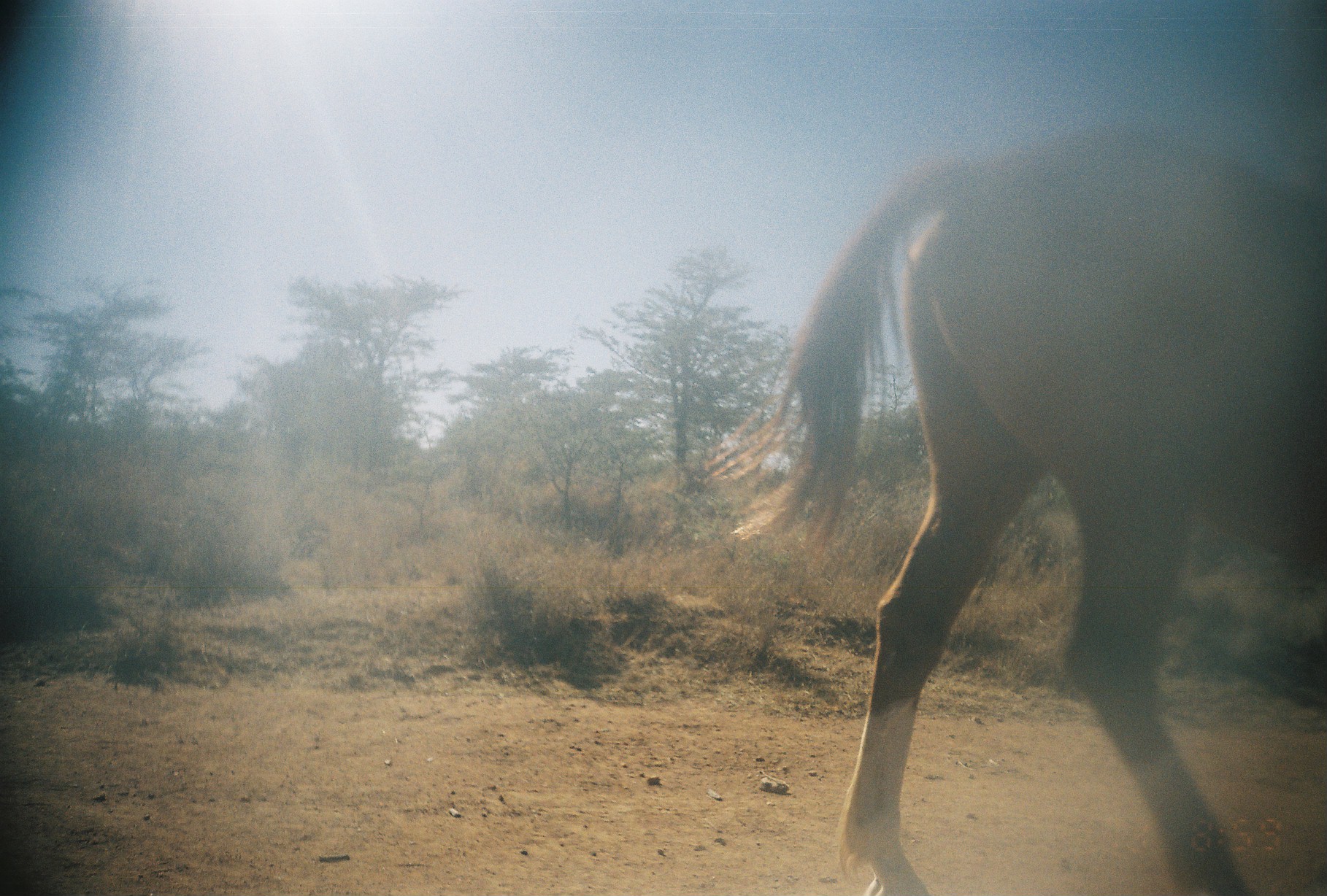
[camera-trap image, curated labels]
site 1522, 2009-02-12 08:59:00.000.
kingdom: Animalia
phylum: Chordata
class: Mammalia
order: Perissodactyla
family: Equidae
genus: Equus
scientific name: Equus ferus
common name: wild horse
Equus ferus (wild horse), count 1.